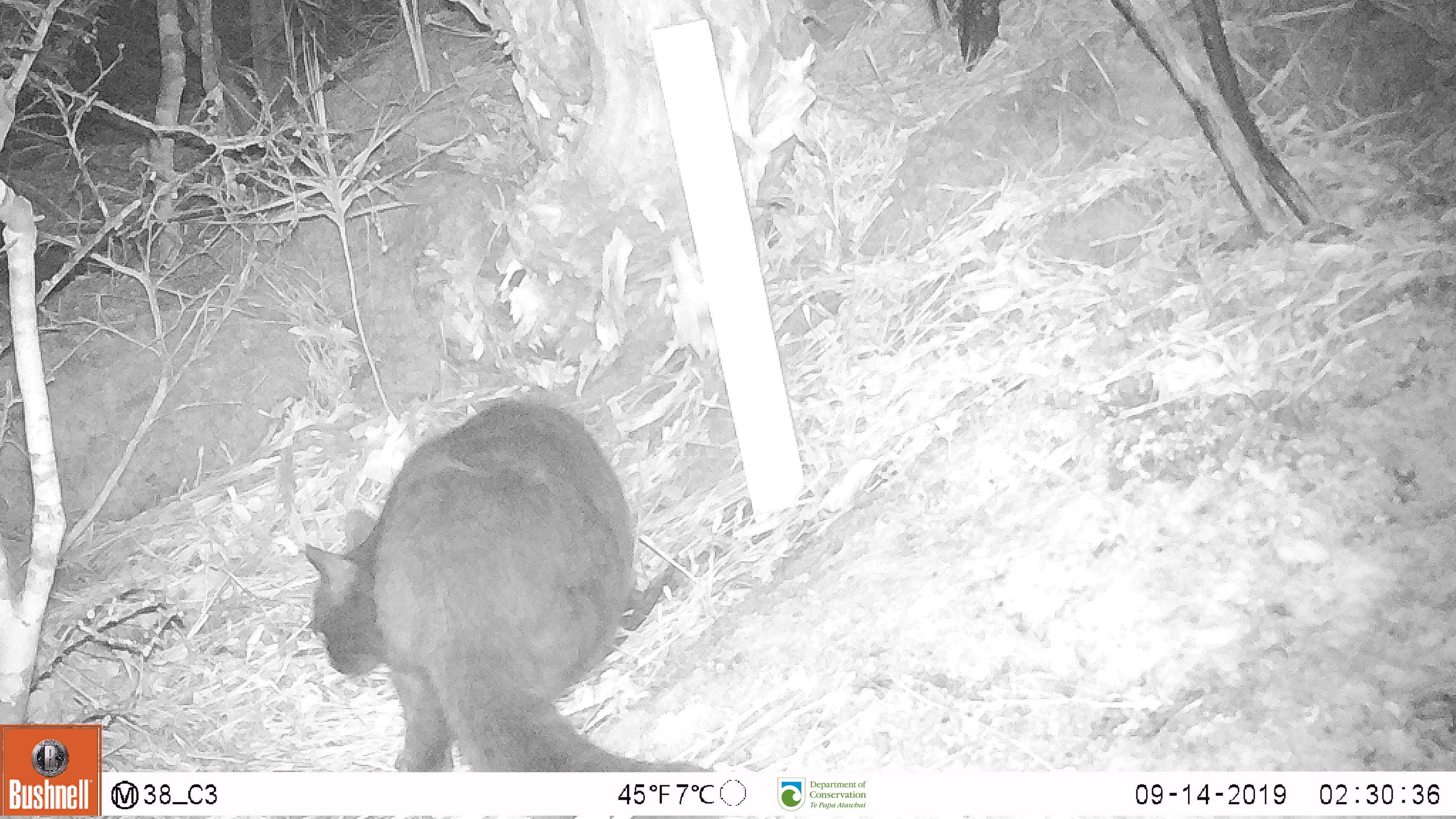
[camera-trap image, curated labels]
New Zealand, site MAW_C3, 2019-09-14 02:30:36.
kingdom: Animalia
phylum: Chordata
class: Mammalia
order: Carnivora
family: Felidae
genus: Felis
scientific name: Felis catus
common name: domestic cat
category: cat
Cat (domestic cat) (Felis catus).